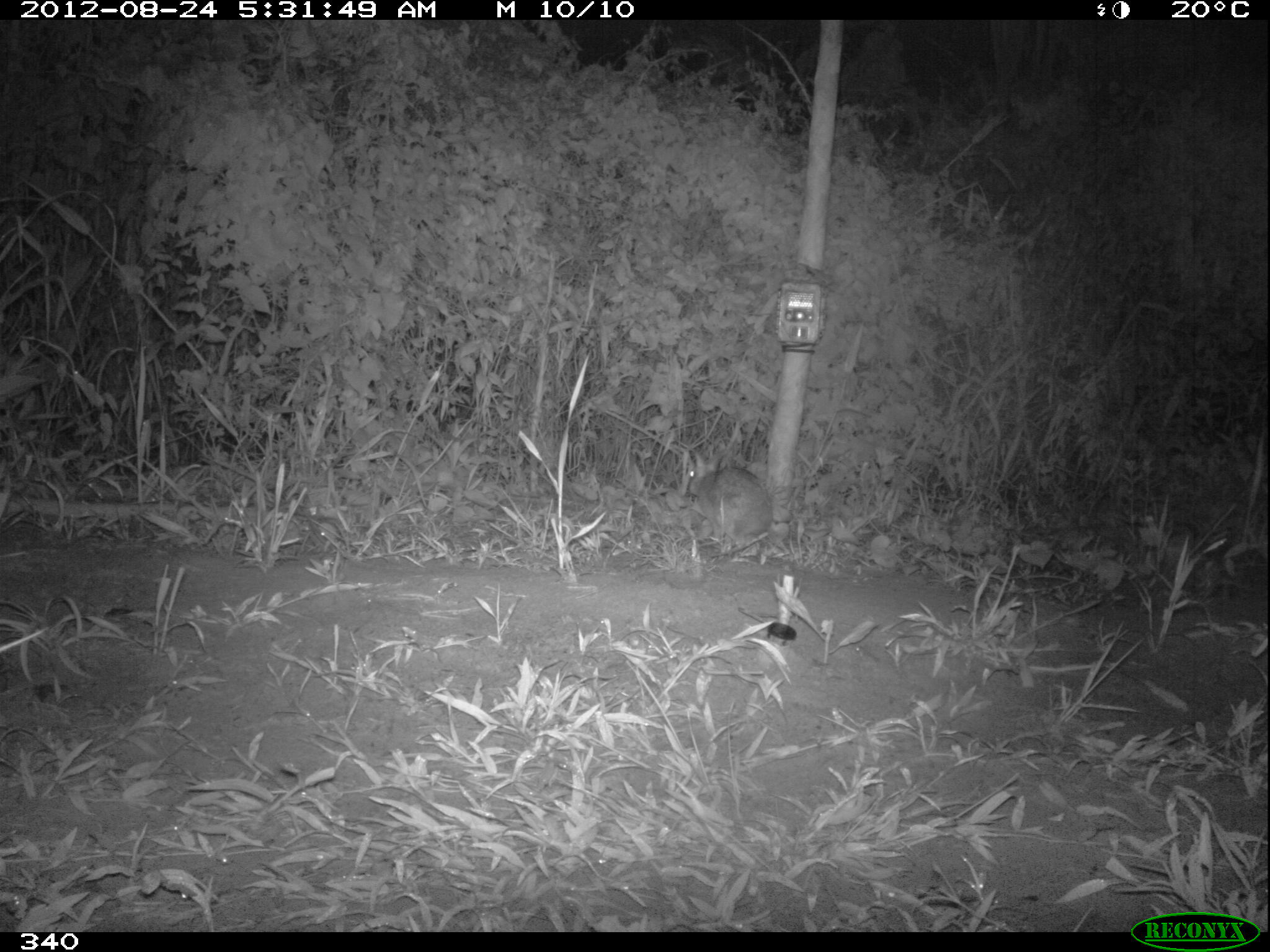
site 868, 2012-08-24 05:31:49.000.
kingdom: Animalia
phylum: Chordata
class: Mammalia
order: Lagomorpha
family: Leporidae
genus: Sylvilagus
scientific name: Sylvilagus brasiliensis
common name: tapeti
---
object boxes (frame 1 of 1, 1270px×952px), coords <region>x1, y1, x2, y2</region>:
sylvilagus brasiliensis: <region>686, 448, 771, 539</region>